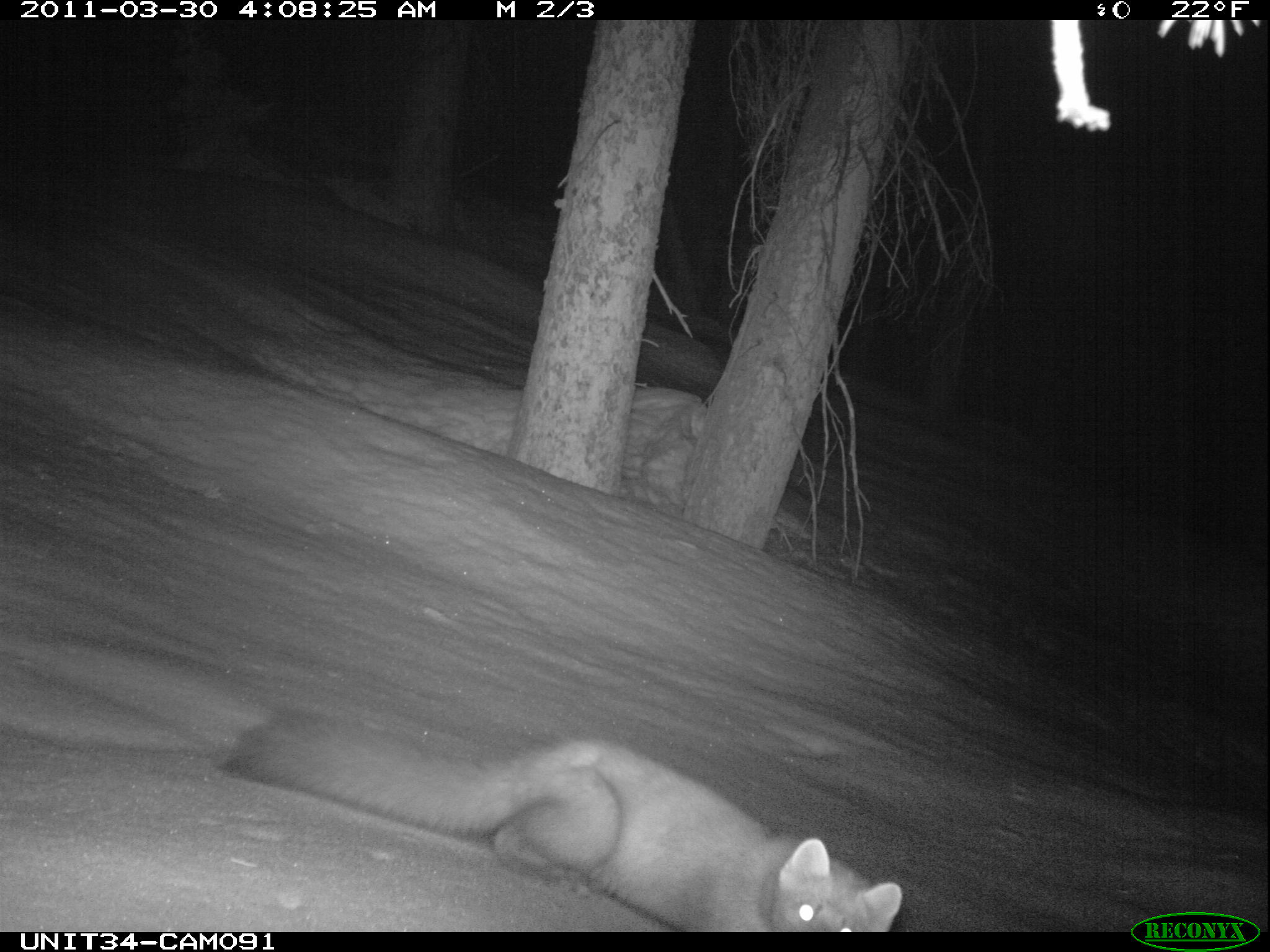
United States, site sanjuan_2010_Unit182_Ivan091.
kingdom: Animalia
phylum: Chordata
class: Mammalia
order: Carnivora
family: Mustelidae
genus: Martes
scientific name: Martes americana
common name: american marten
Martes americana (american marten).